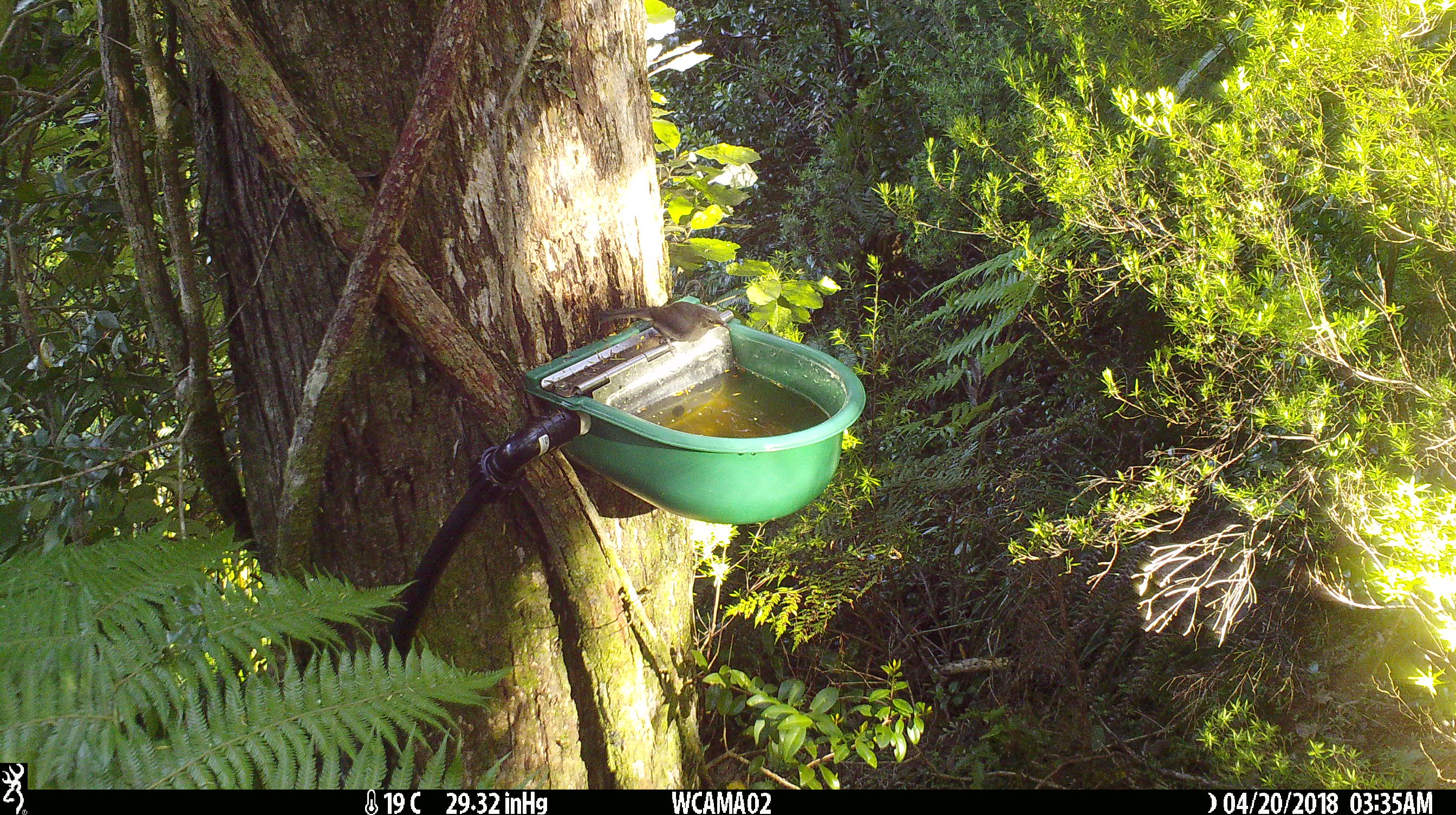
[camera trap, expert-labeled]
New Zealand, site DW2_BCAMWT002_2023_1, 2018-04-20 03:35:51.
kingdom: Animalia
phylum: Chordata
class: Aves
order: Passeriformes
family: Meliphagidae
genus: Anthornis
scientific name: Anthornis melanura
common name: new zealand bellbird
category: bellbird